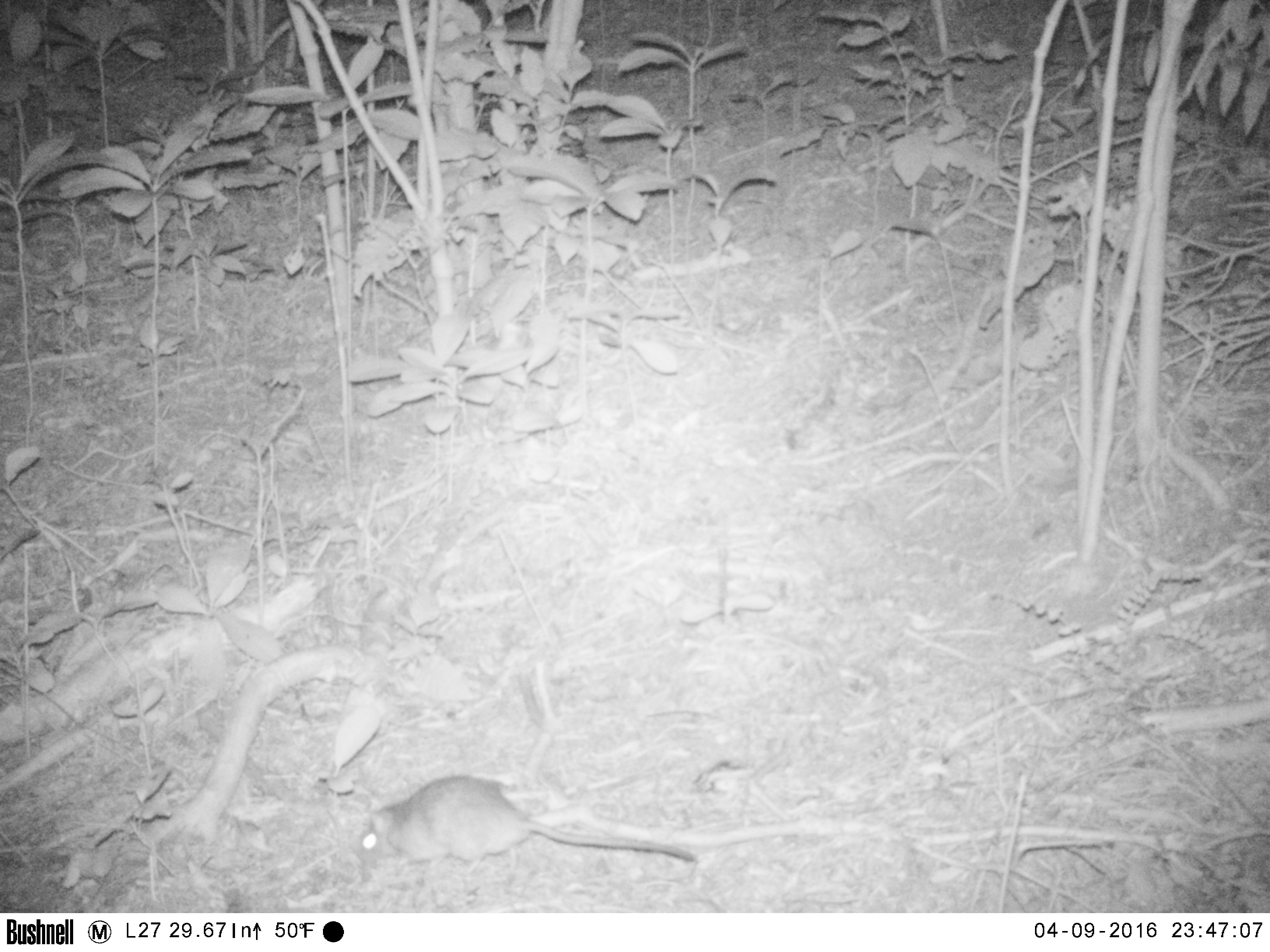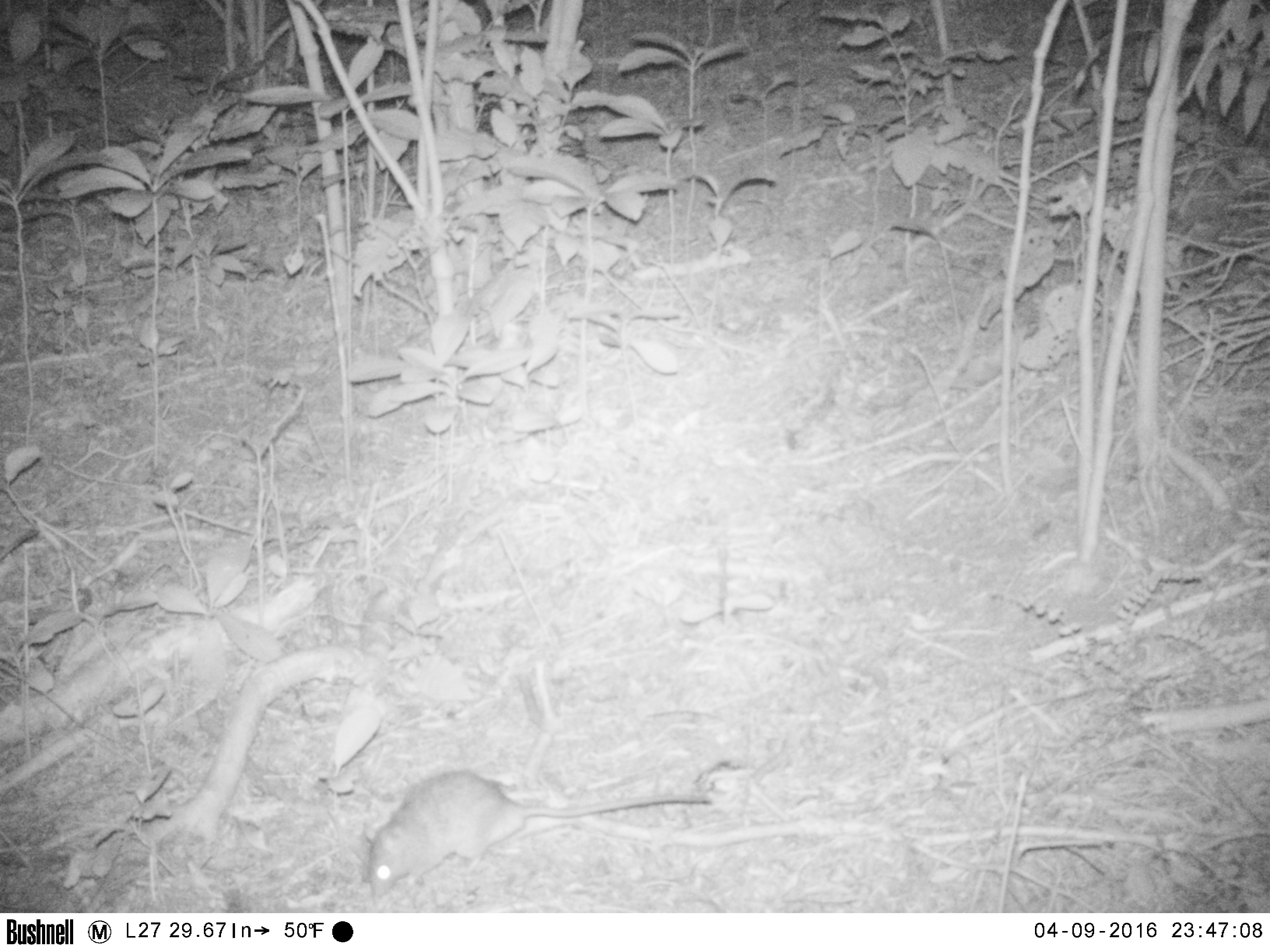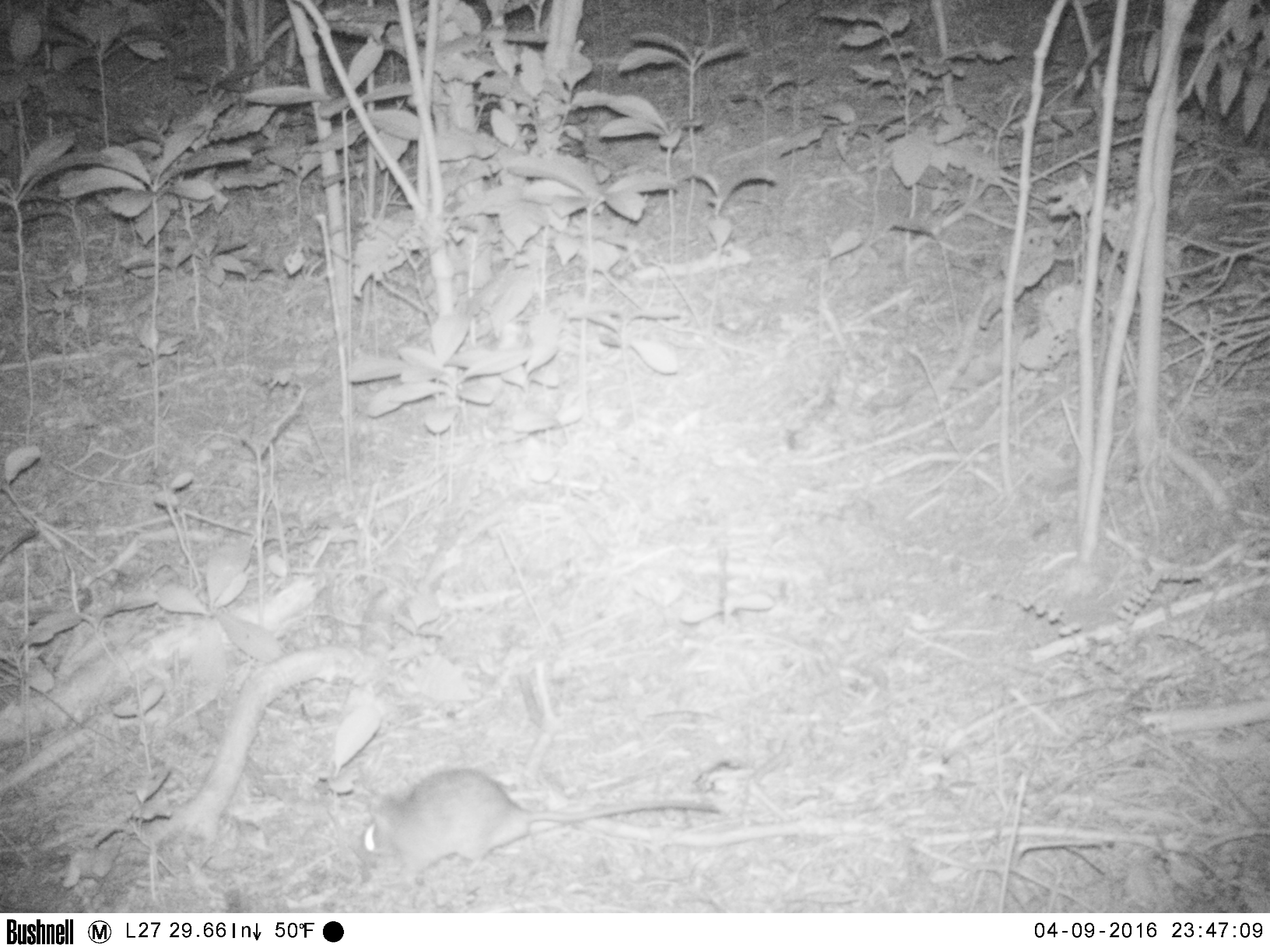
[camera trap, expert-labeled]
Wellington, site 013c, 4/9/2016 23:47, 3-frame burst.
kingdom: Animalia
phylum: Chordata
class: Mammalia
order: Rodentia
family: Muridae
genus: Rattus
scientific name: Rattus rattus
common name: ship rat